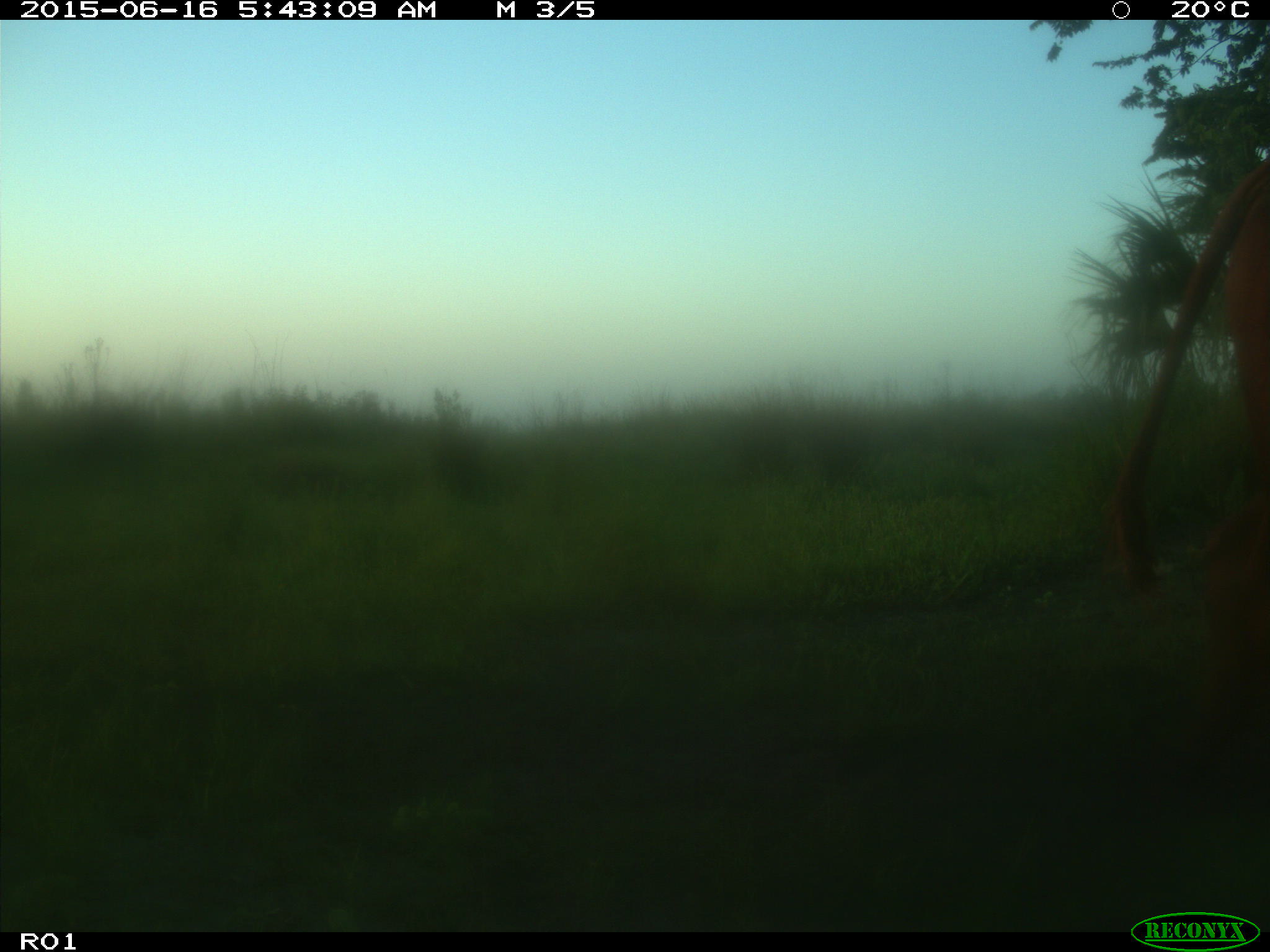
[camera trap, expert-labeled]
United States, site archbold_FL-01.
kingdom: Animalia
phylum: Chordata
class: Mammalia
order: Artiodactyla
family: Bovidae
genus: Bos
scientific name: Bos taurus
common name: domestic cow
Bos taurus (domestic cow).